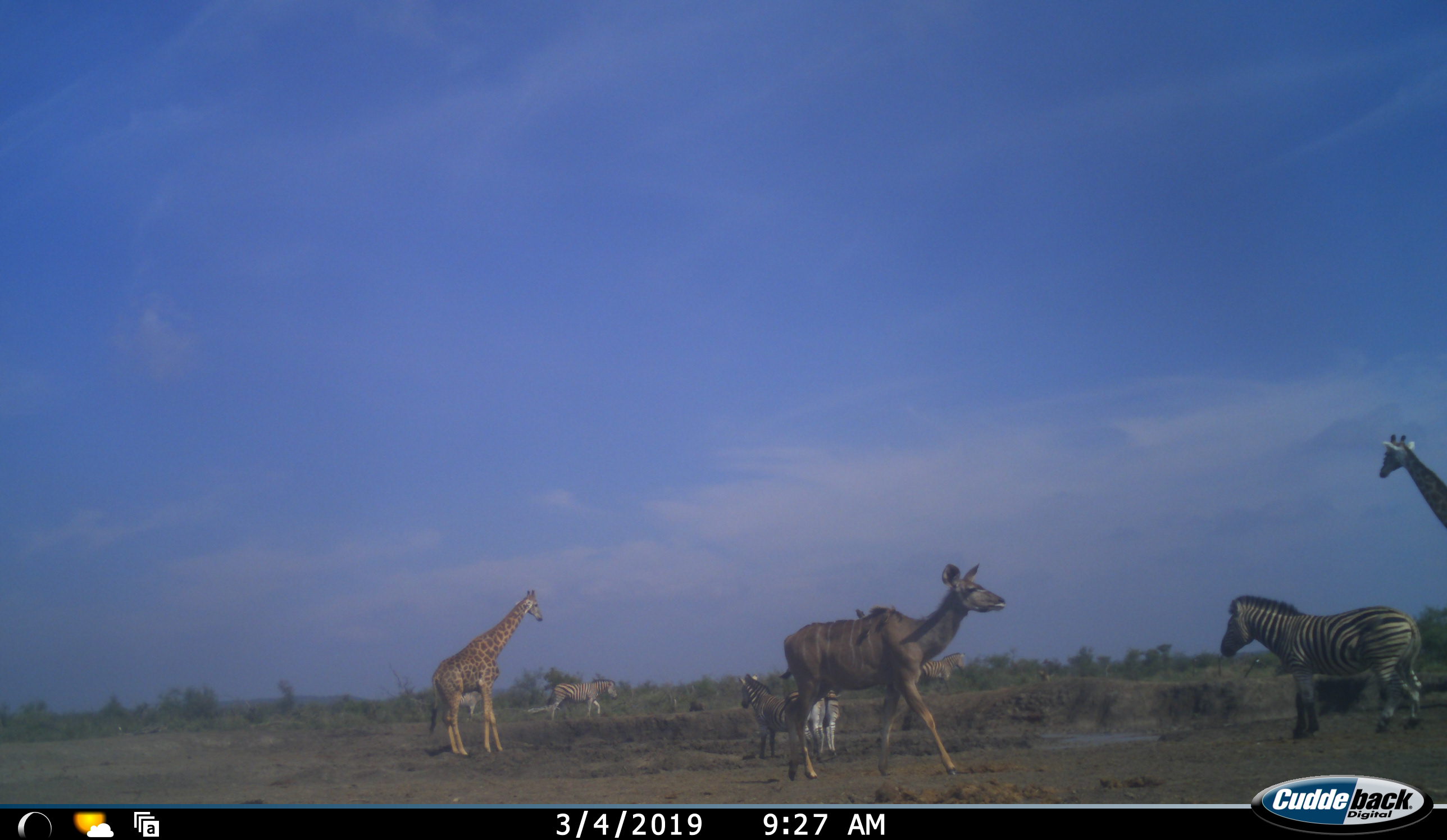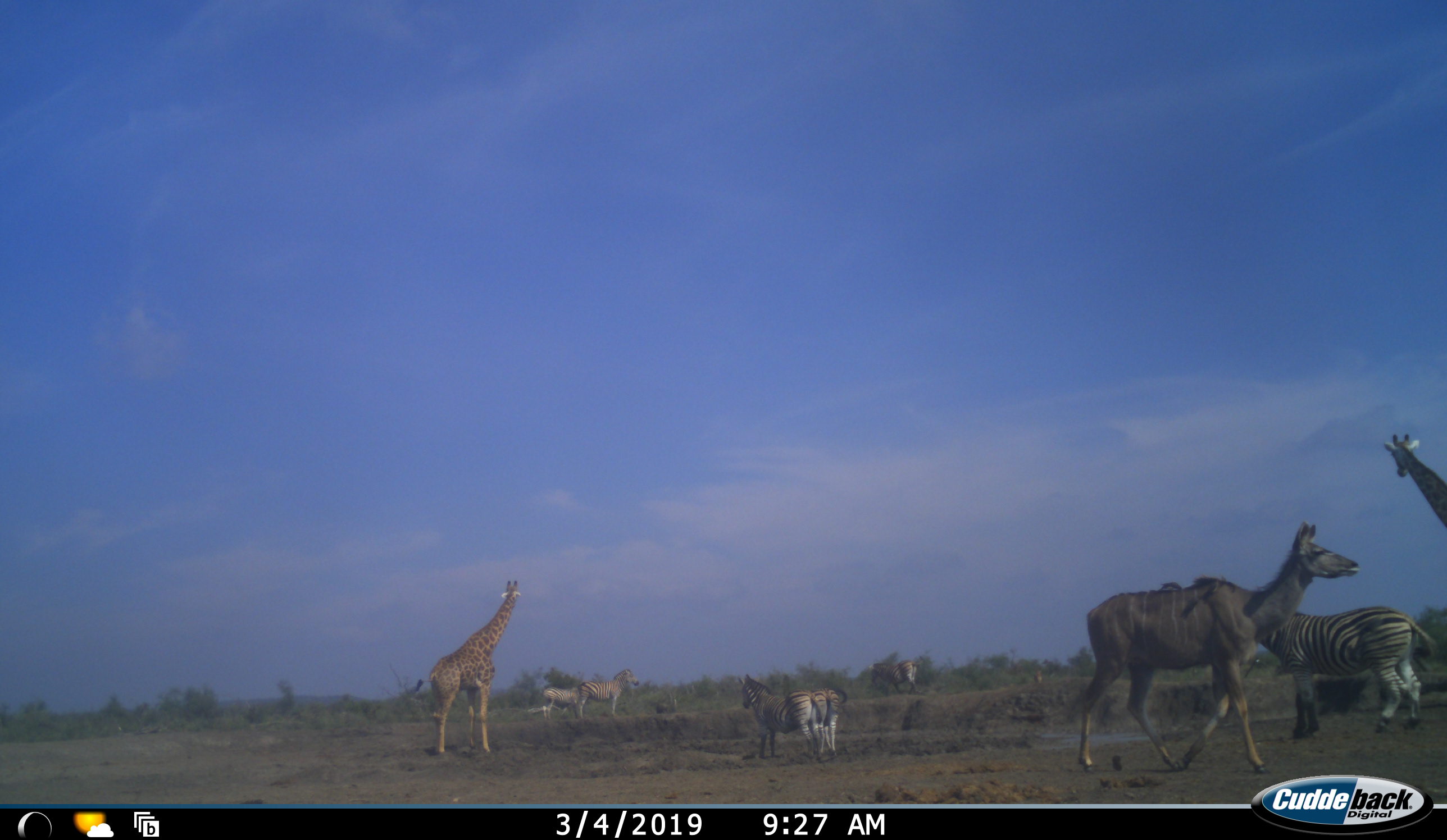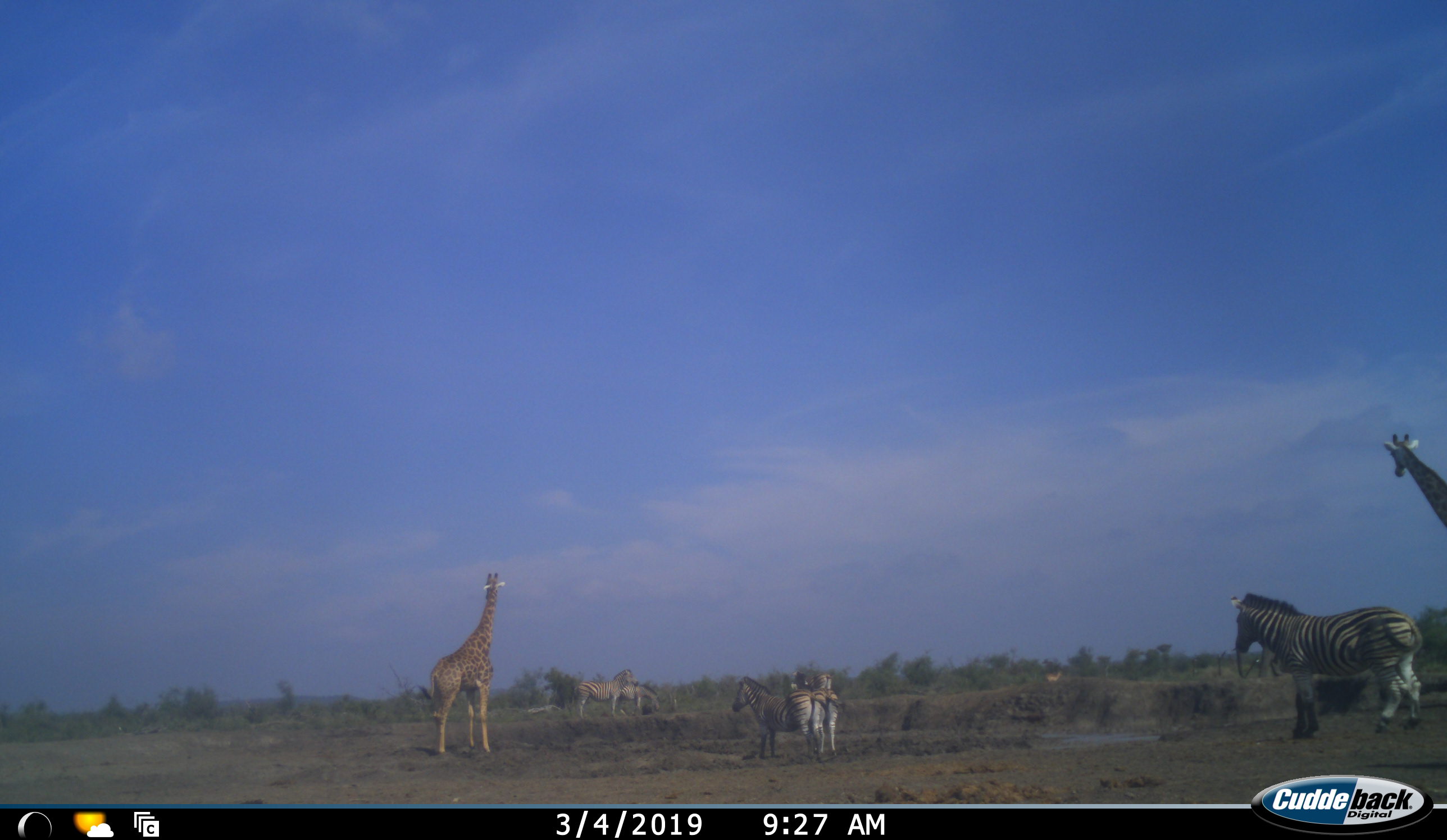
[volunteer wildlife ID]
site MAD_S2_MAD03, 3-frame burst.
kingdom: Animalia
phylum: Chordata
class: Mammalia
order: Artiodactyla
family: Giraffidae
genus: Giraffa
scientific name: Giraffa camelopardalis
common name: giraffe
Giraffe (Giraffa camelopardalis), count 2. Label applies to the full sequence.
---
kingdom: Animalia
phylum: Chordata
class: Mammalia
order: Artiodactyla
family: Bovidae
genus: Tragelaphus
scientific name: Tragelaphus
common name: kudu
Kudu (Tragelaphus), count 1. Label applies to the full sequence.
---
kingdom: Animalia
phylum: Chordata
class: Mammalia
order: Perissodactyla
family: Equidae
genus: Equus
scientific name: Equus quagga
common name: plains zebra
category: zebraplains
Zebraplains (plains zebra) (Equus quagga), count 6. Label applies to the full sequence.